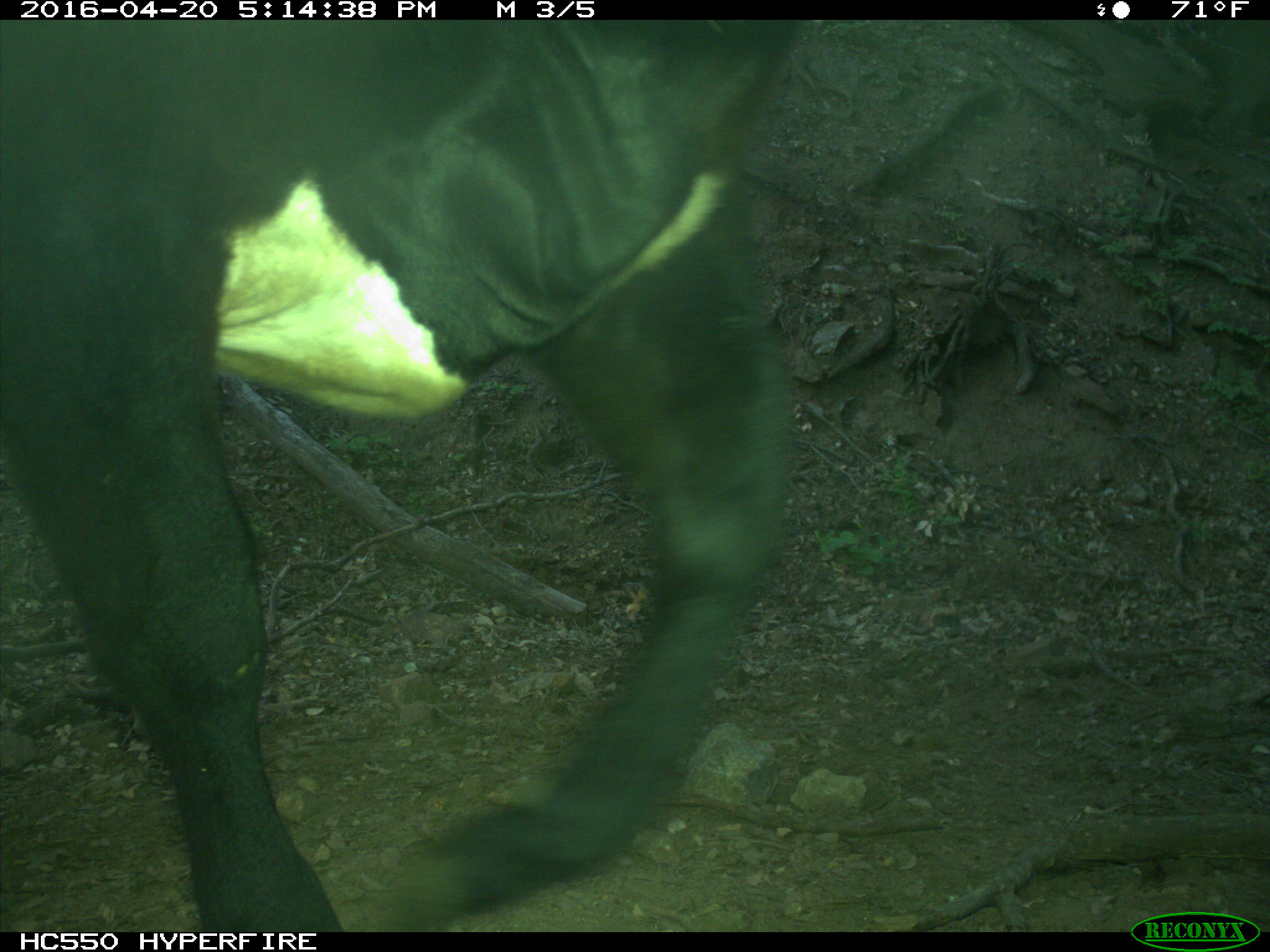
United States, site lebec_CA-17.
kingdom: Animalia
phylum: Chordata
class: Mammalia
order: Artiodactyla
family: Bovidae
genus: Bos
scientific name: Bos taurus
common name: domestic cow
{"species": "Bos taurus (domestic cow)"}